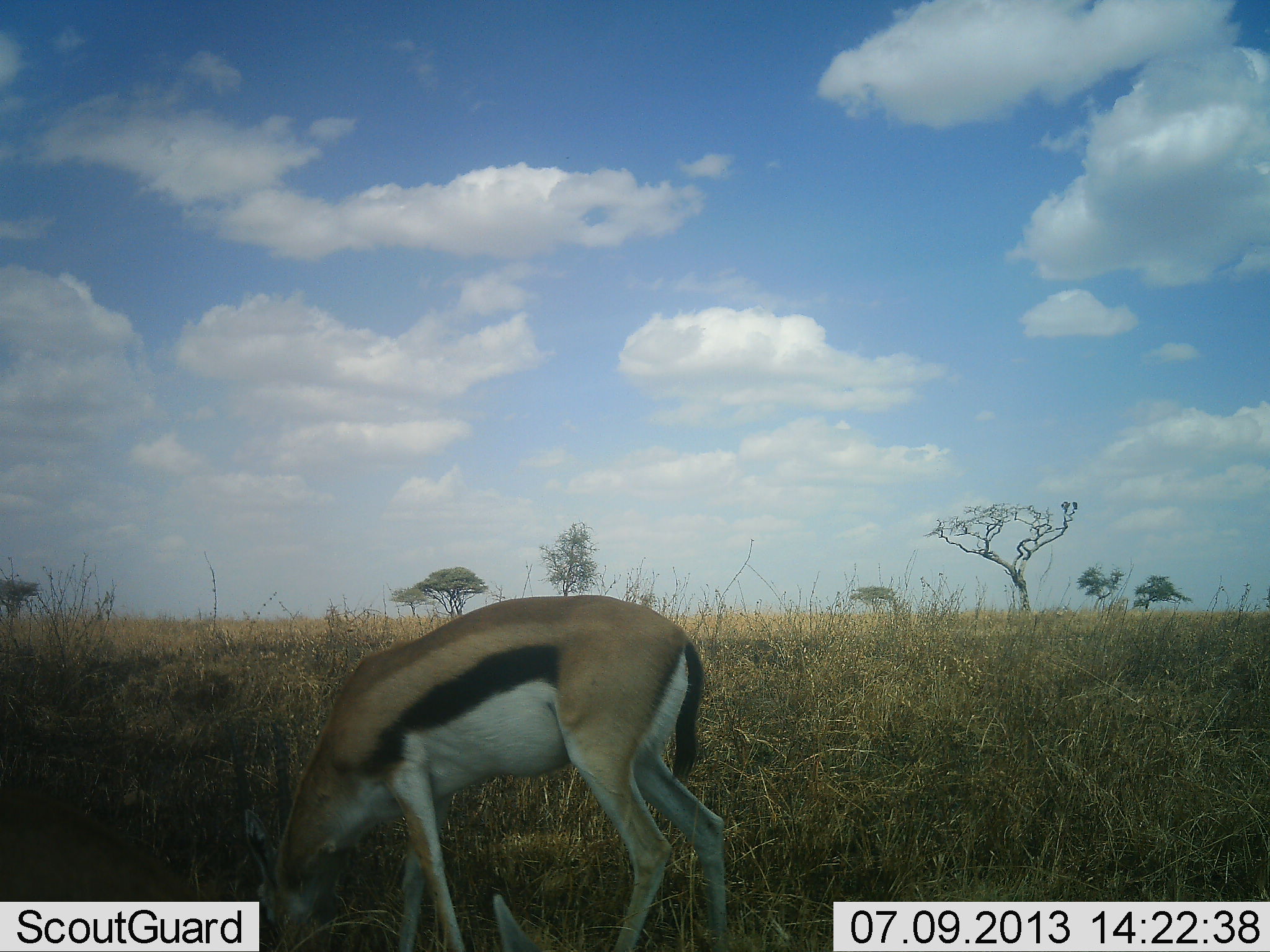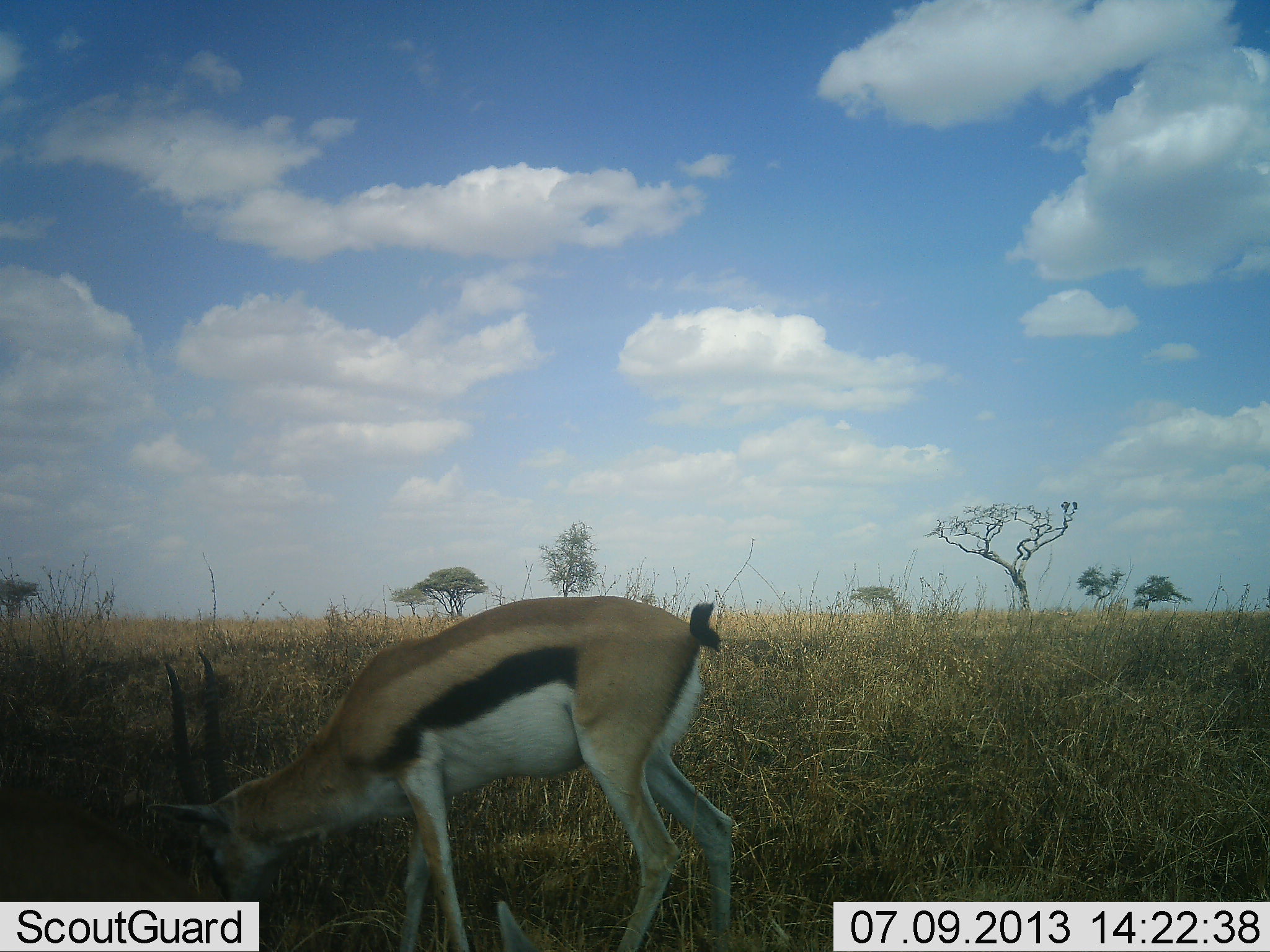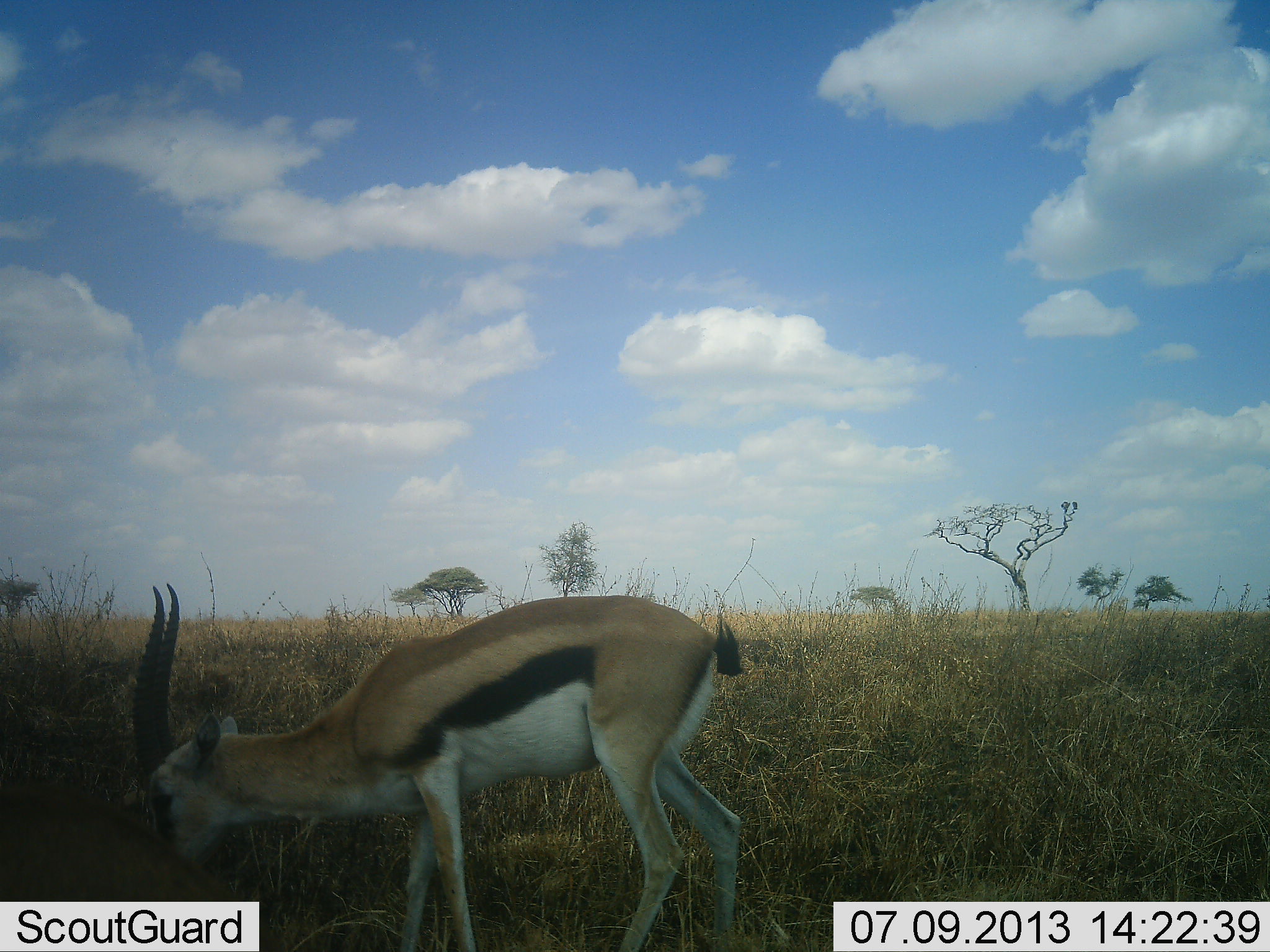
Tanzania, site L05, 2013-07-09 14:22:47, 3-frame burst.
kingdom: Animalia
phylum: Chordata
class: Mammalia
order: Artiodactyla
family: Bovidae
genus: Eudorcas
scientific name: Eudorcas thomsonii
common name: thomson's gazelle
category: gazellethomsons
Gazellethomsons (thomson's gazelle) (Eudorcas thomsonii), count 1. Behavior (volunteer vote fractions): standing 10%, resting 0%, moving 0%, interacting 10%. Young present (vote fraction): 0%. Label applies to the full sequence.